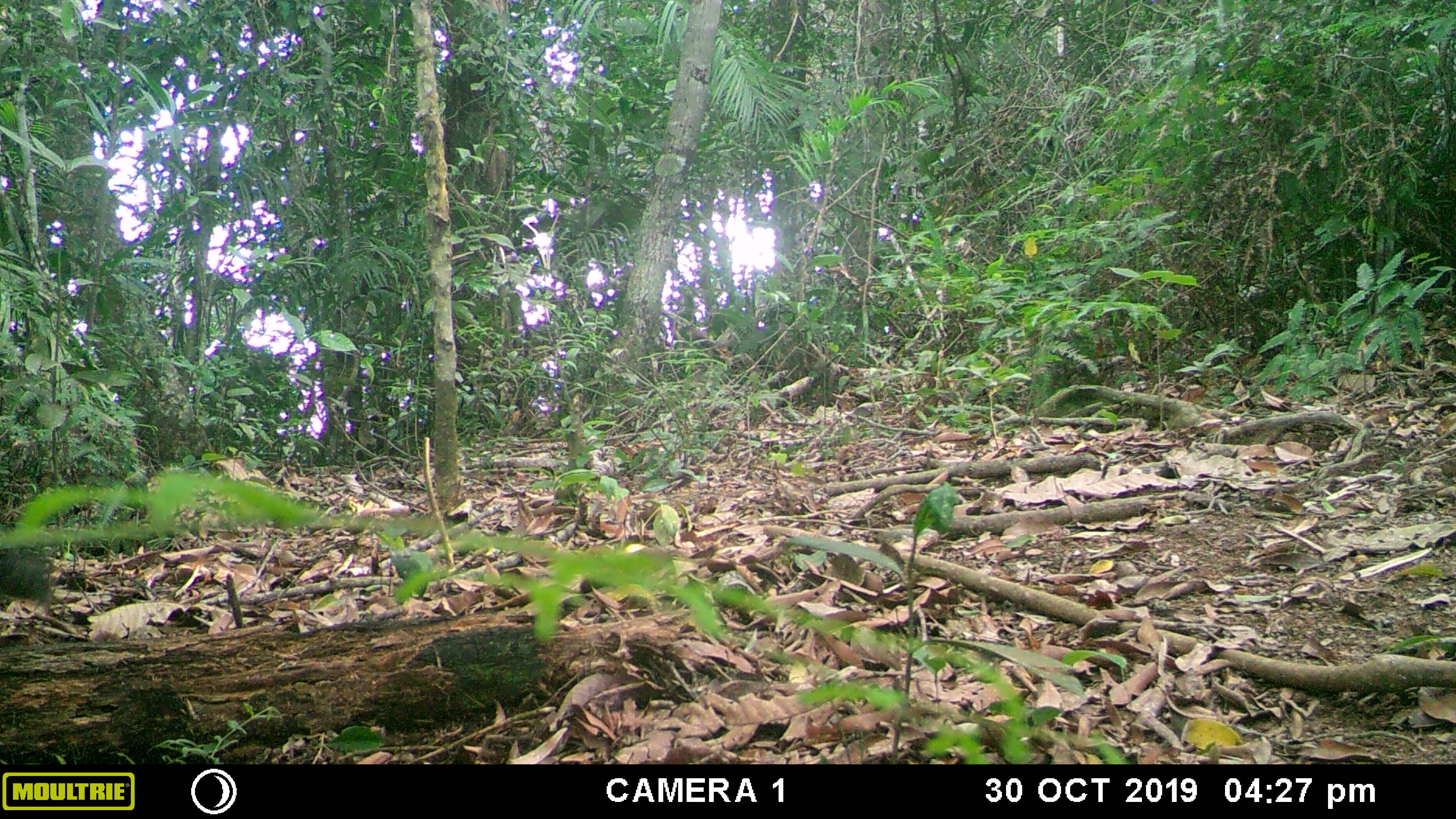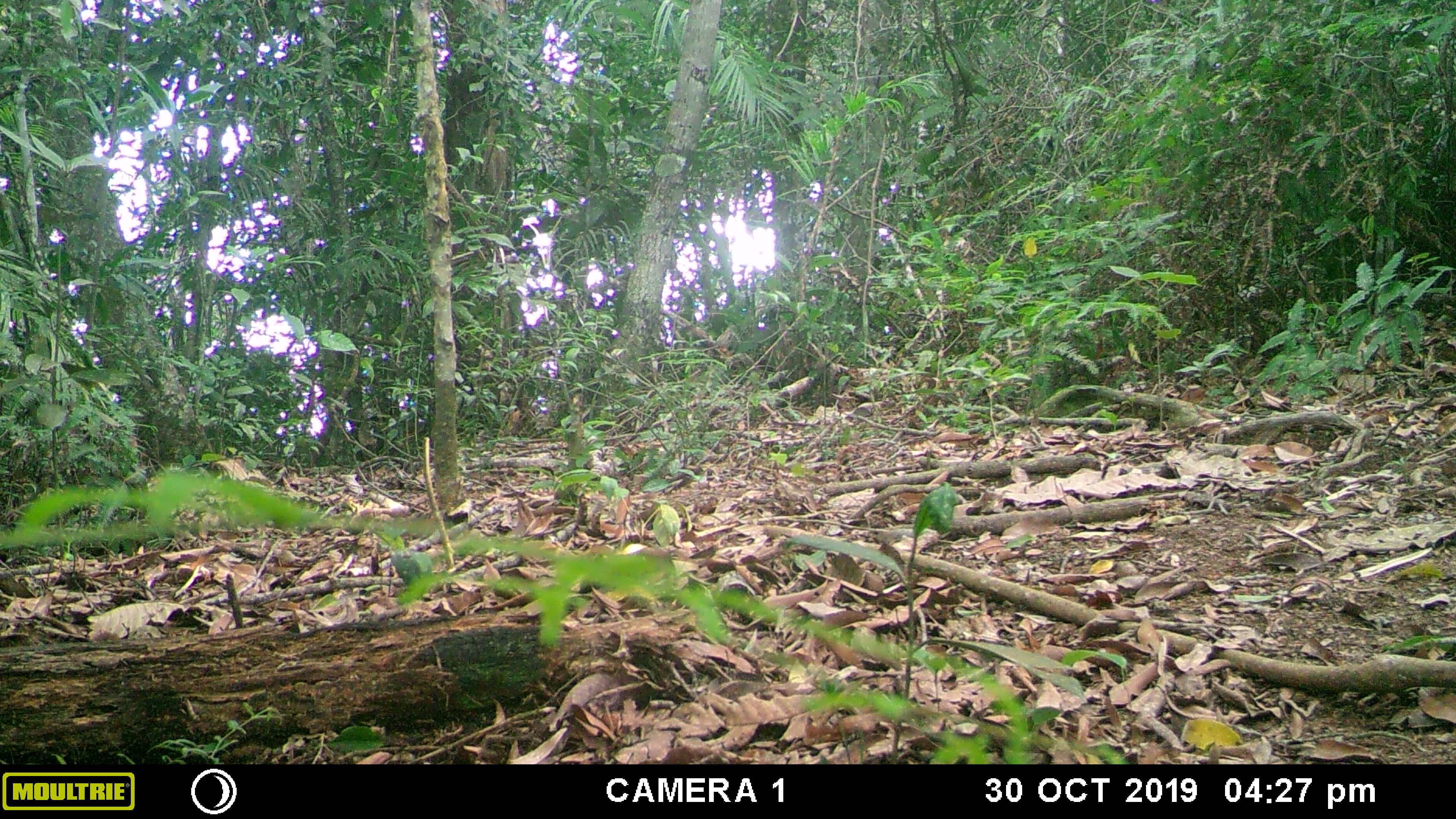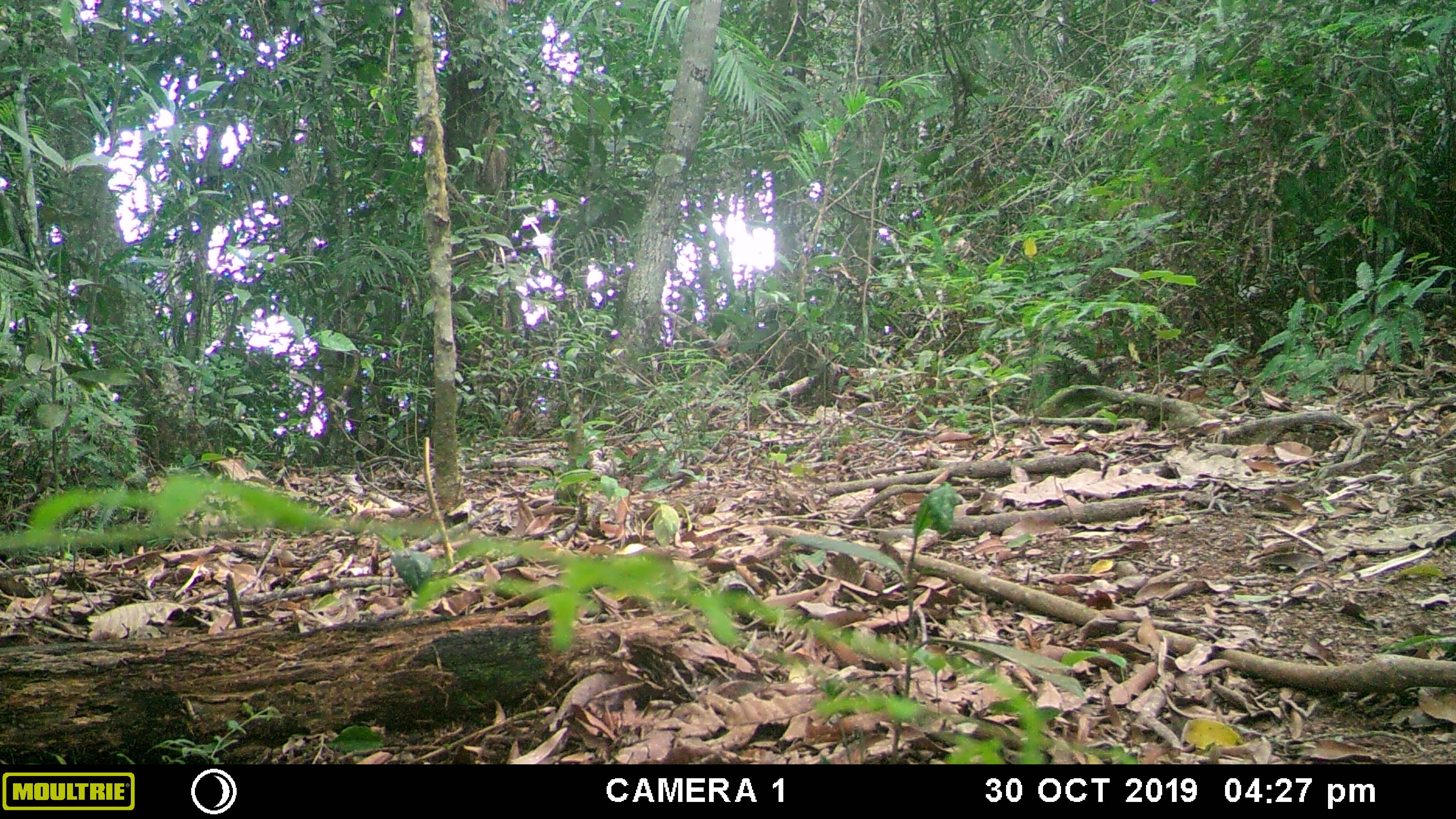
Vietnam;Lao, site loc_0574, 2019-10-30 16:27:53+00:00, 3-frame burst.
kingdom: Animalia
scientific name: Animalia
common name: animal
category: unidentified animal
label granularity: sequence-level